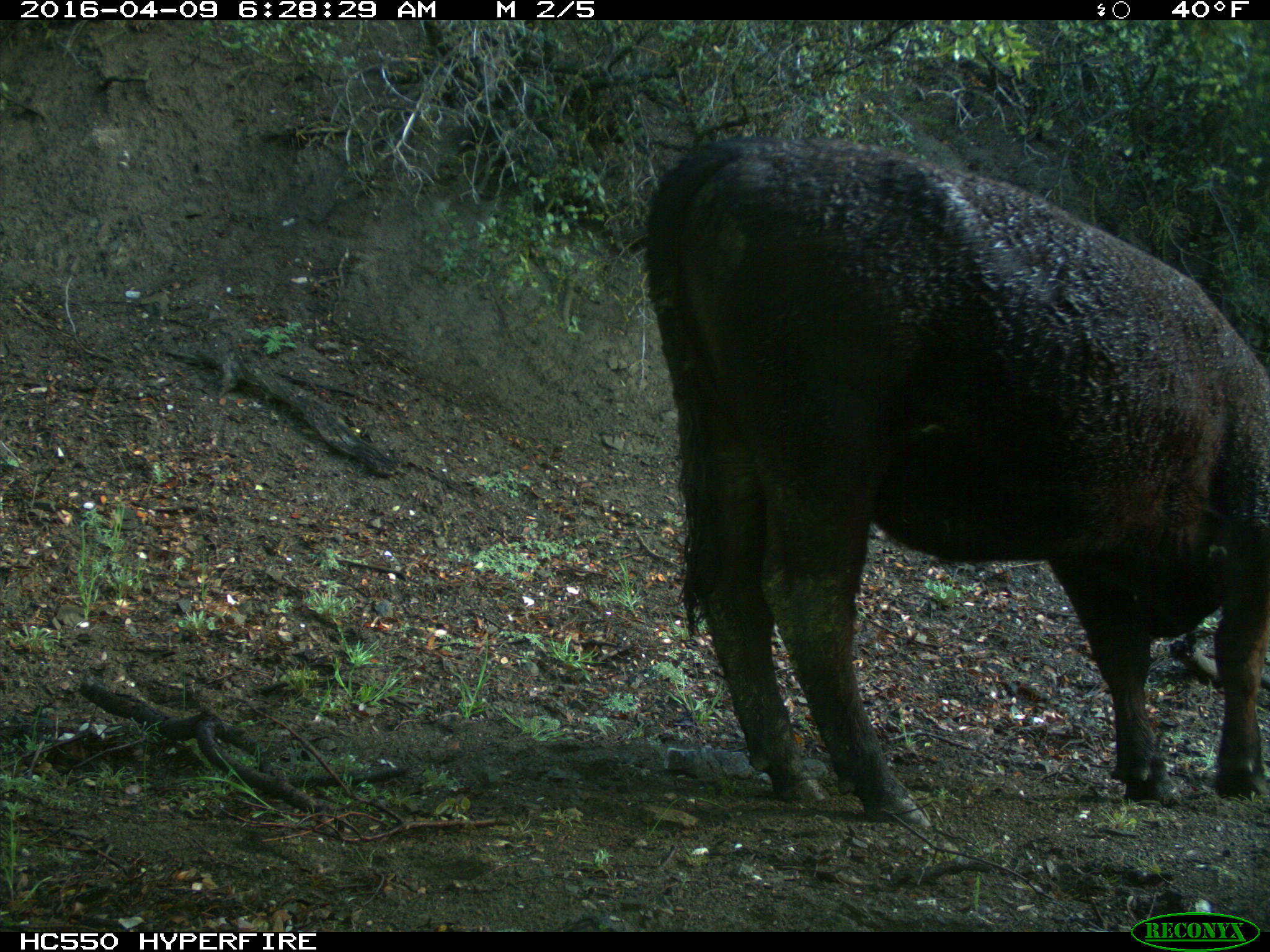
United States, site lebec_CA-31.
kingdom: Animalia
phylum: Chordata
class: Mammalia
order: Artiodactyla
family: Bovidae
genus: Bos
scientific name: Bos taurus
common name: domestic cow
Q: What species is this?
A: Bos taurus (domestic cow).